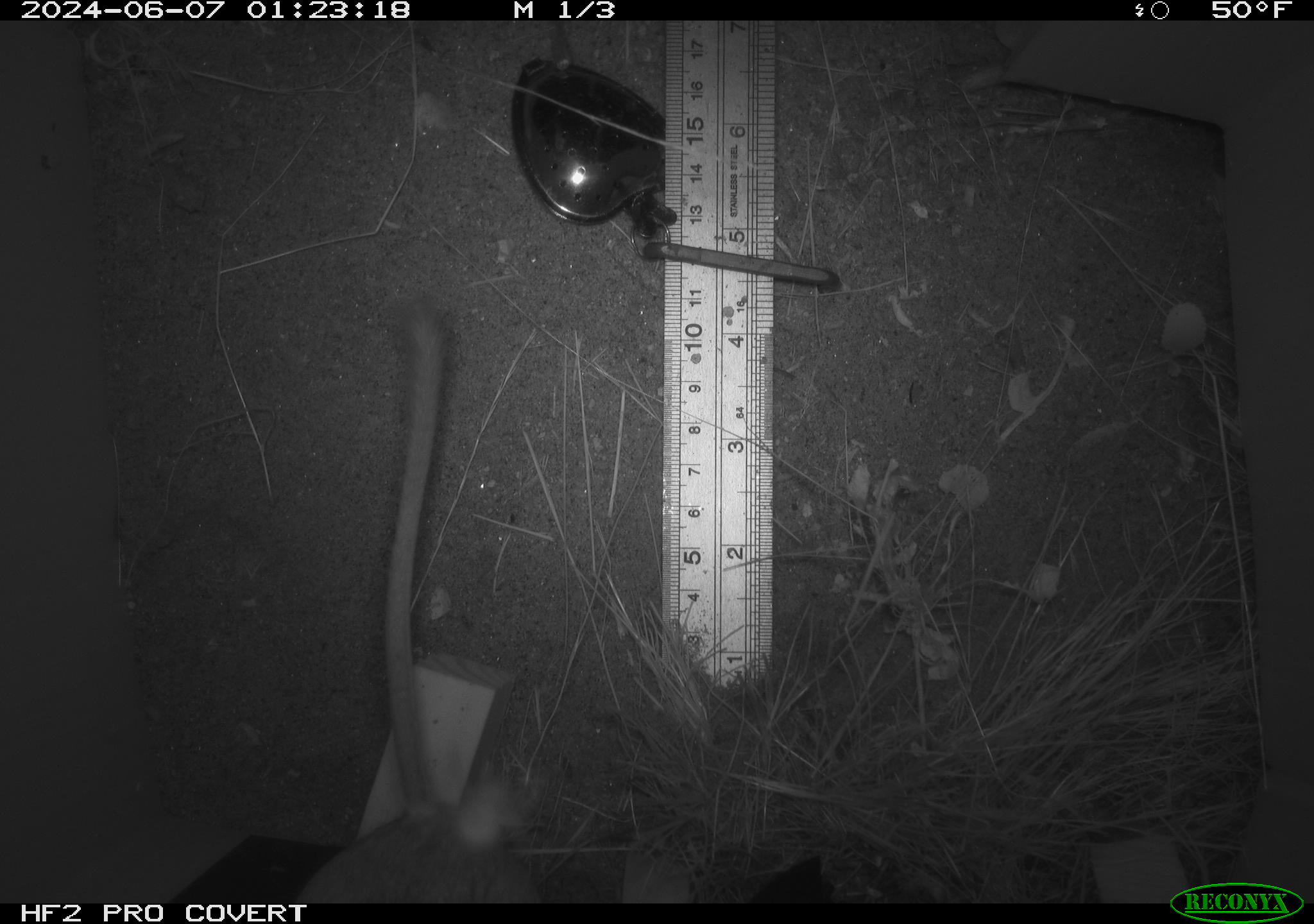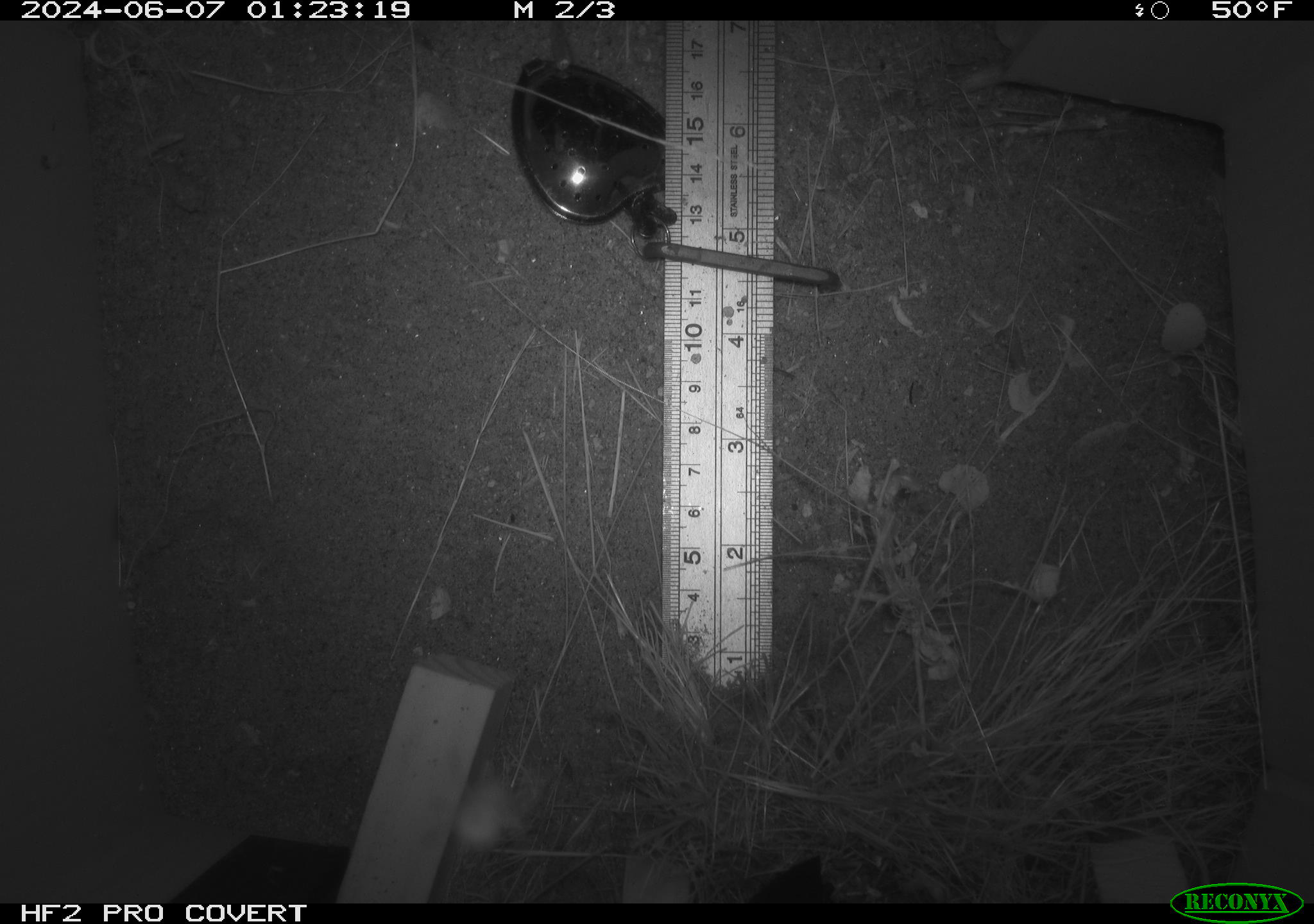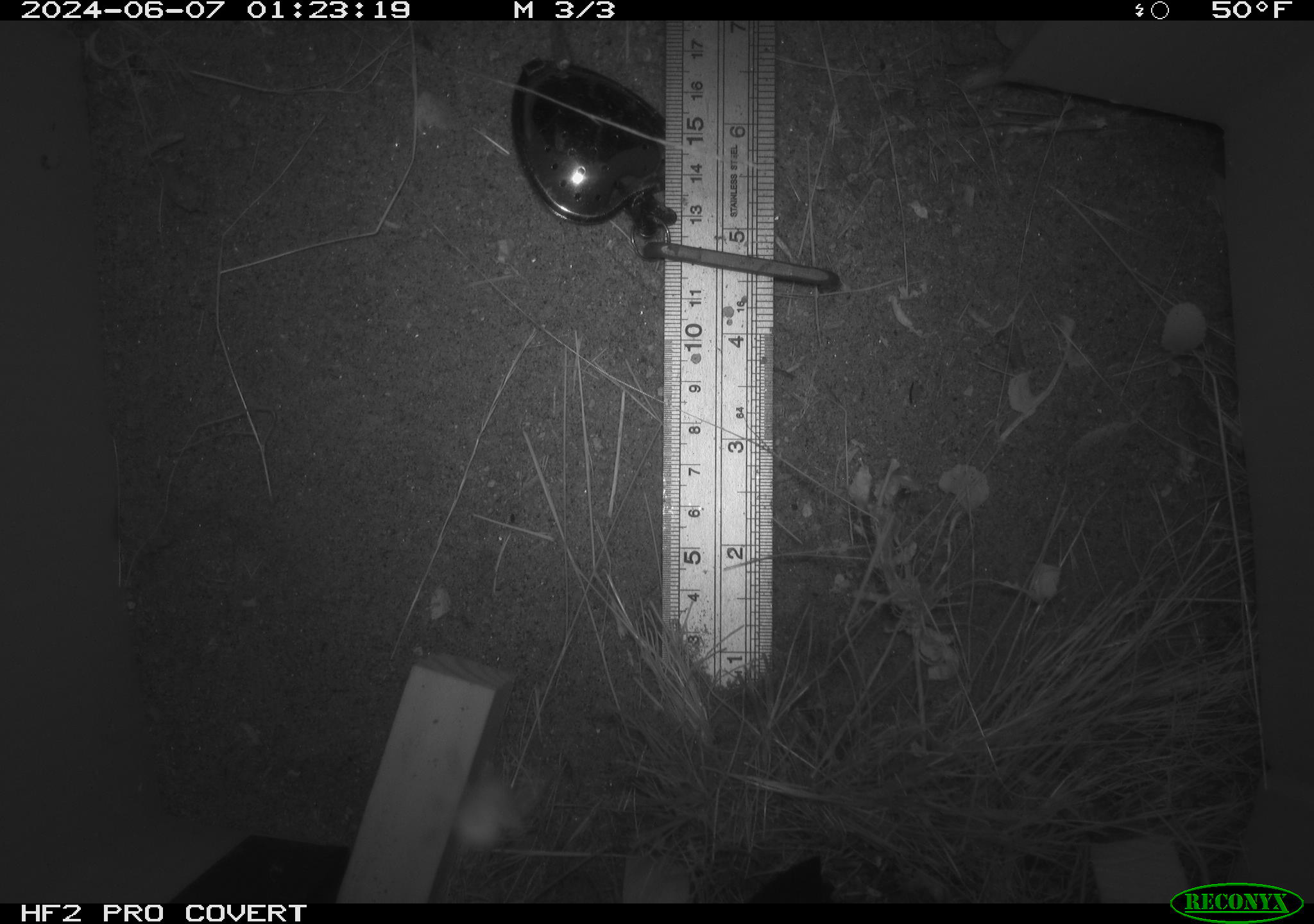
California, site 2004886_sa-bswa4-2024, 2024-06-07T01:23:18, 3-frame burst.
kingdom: Animalia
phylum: Chordata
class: Mammalia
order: Rodentia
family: Heteromyidae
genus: Dipodomys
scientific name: Dipodomys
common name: kangaroo rats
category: dipodomys species